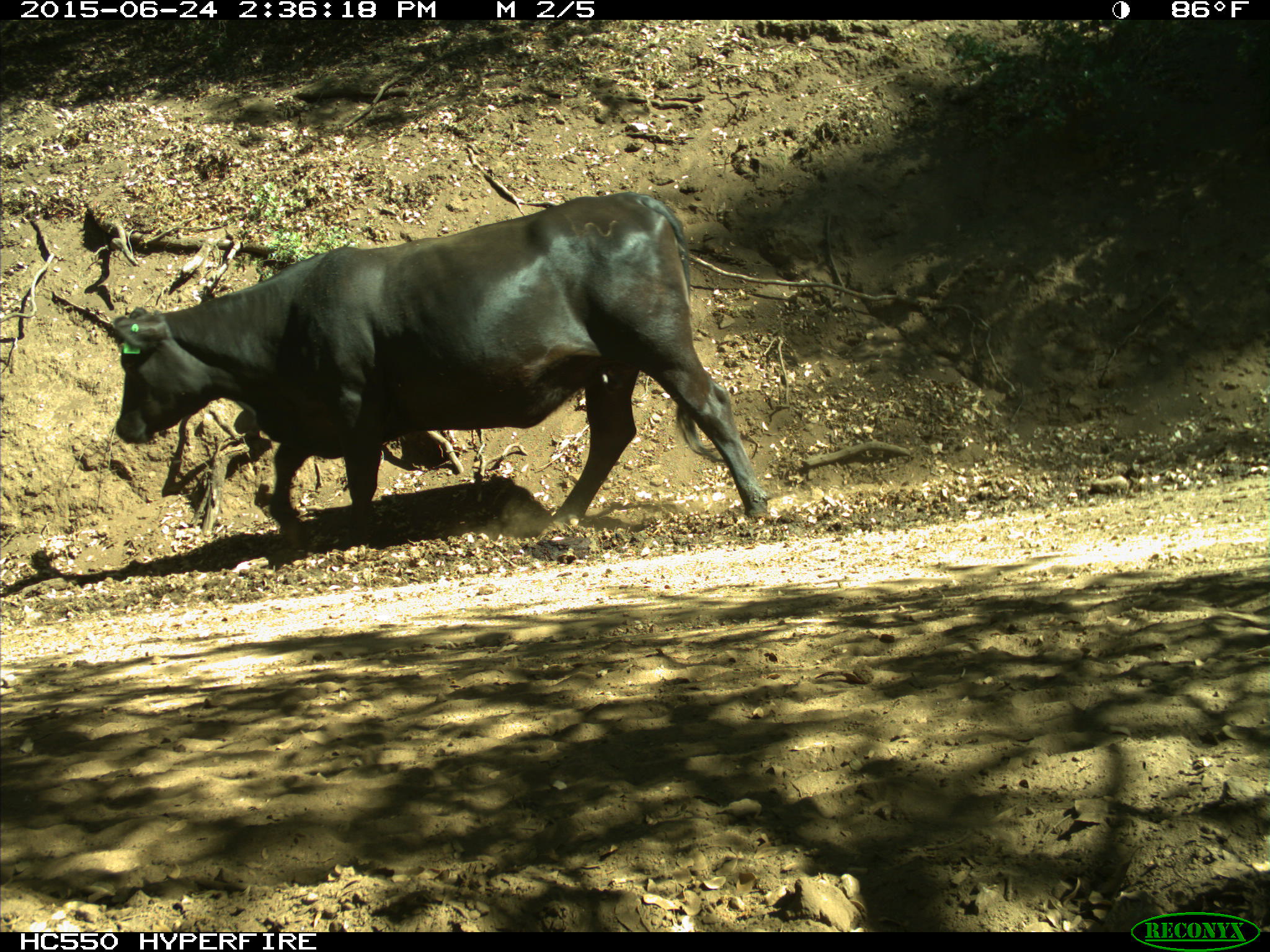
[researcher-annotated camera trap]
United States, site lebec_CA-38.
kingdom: Animalia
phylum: Chordata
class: Mammalia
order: Artiodactyla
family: Bovidae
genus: Bos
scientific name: Bos taurus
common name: domestic cow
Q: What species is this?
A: Bos taurus (domestic cow).